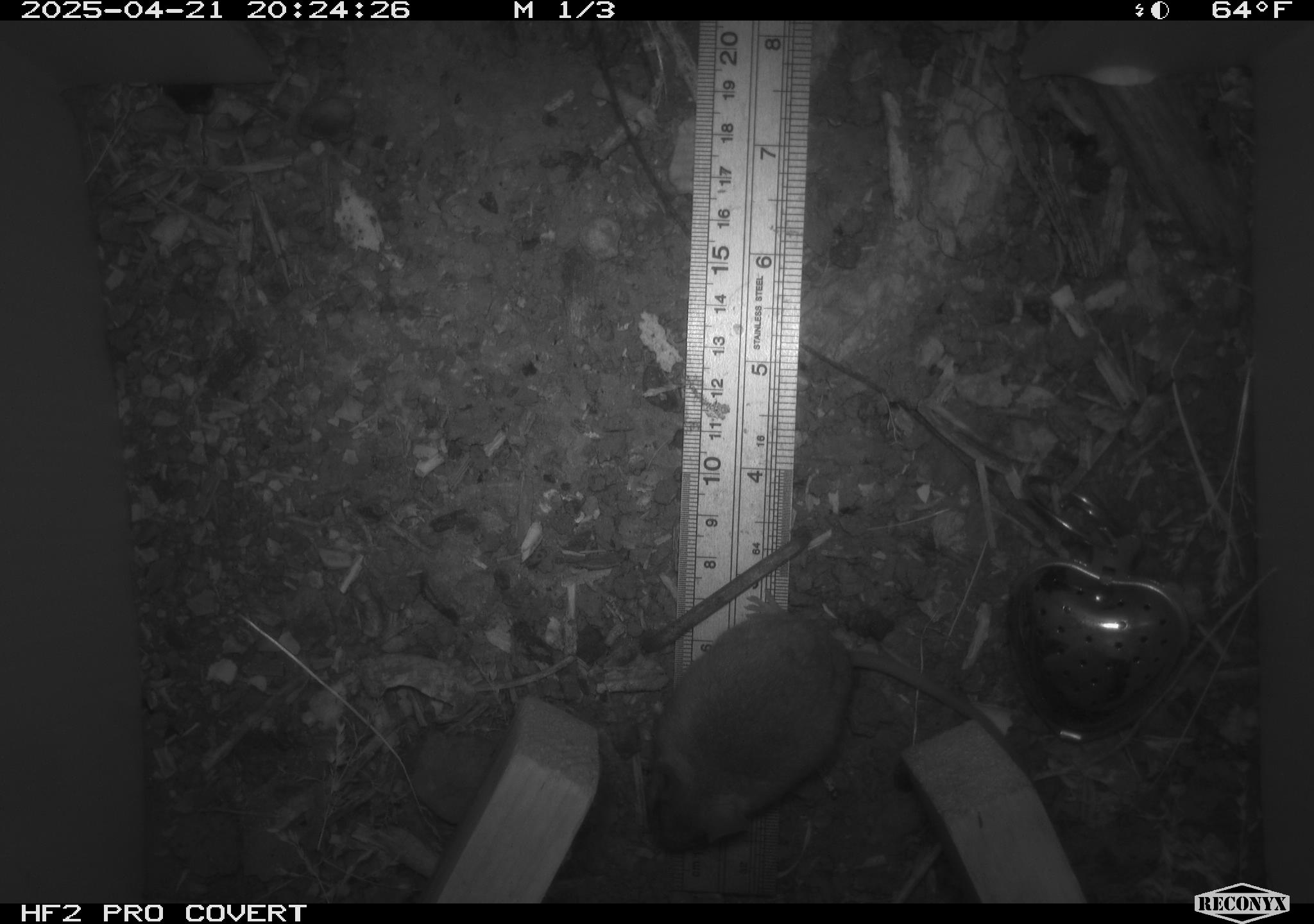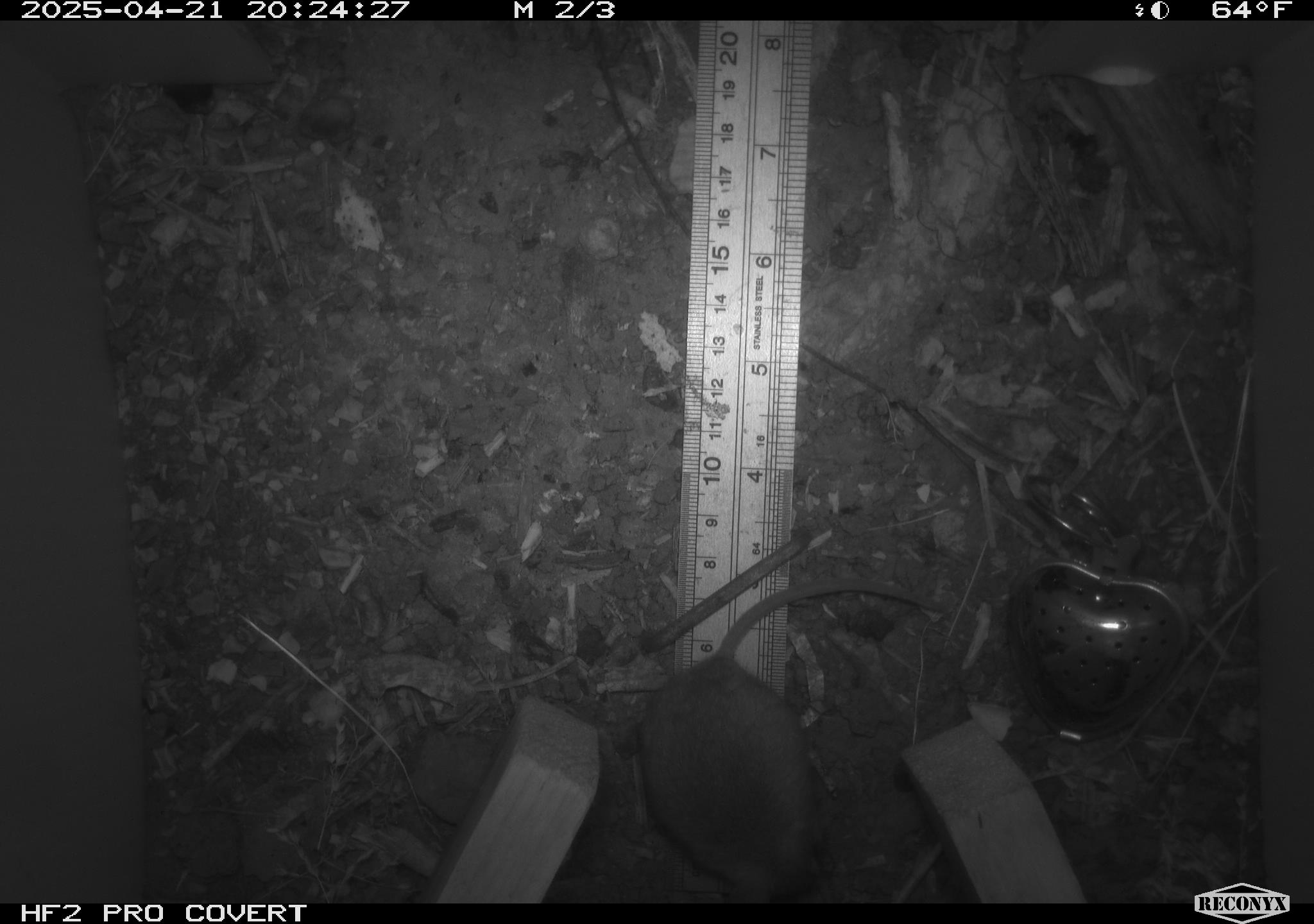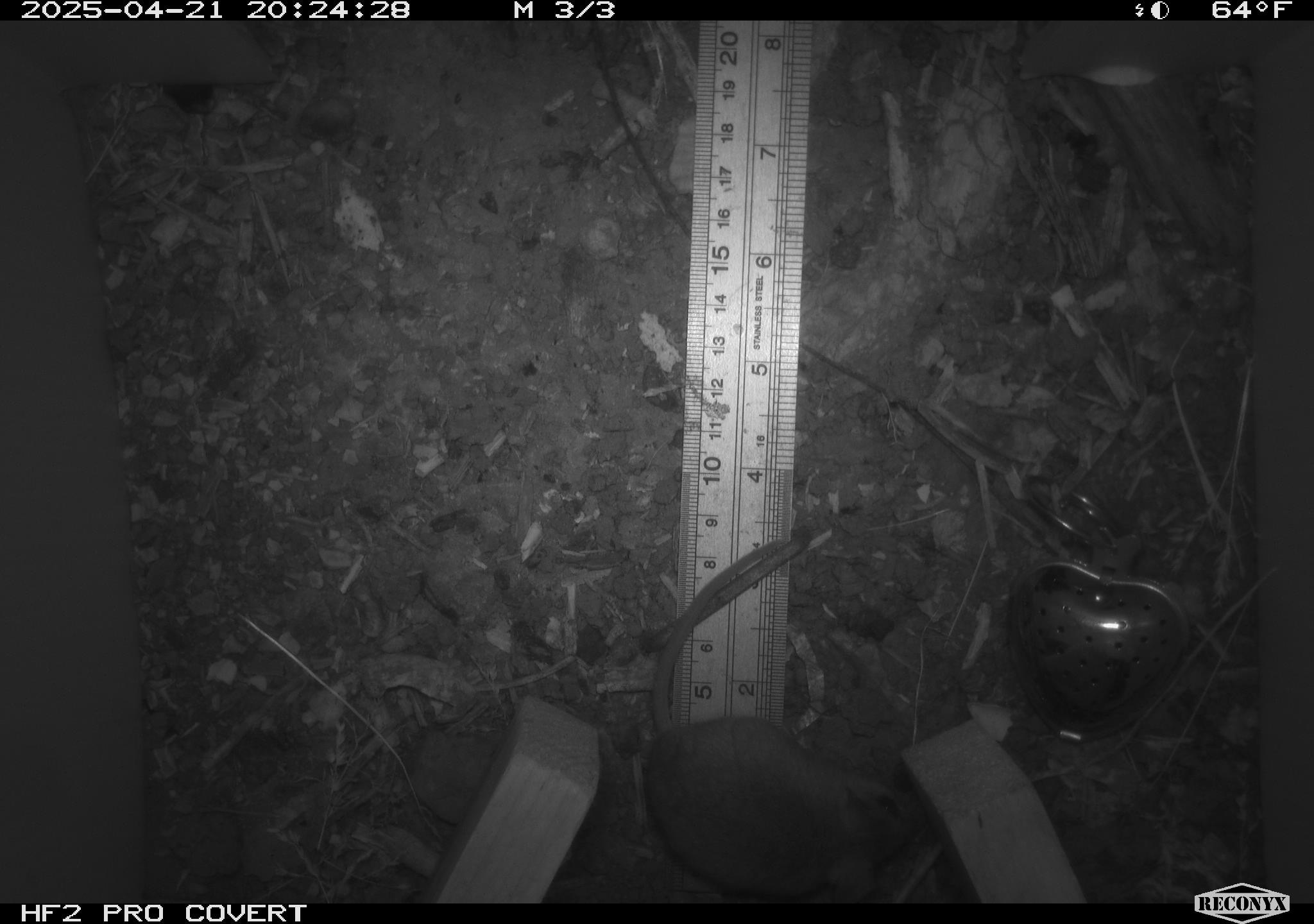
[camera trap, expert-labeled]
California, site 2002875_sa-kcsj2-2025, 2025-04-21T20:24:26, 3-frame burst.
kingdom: Animalia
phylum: Chordata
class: Mammalia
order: Rodentia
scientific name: Rodentia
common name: rodent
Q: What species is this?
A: Rodent (Rodentia).